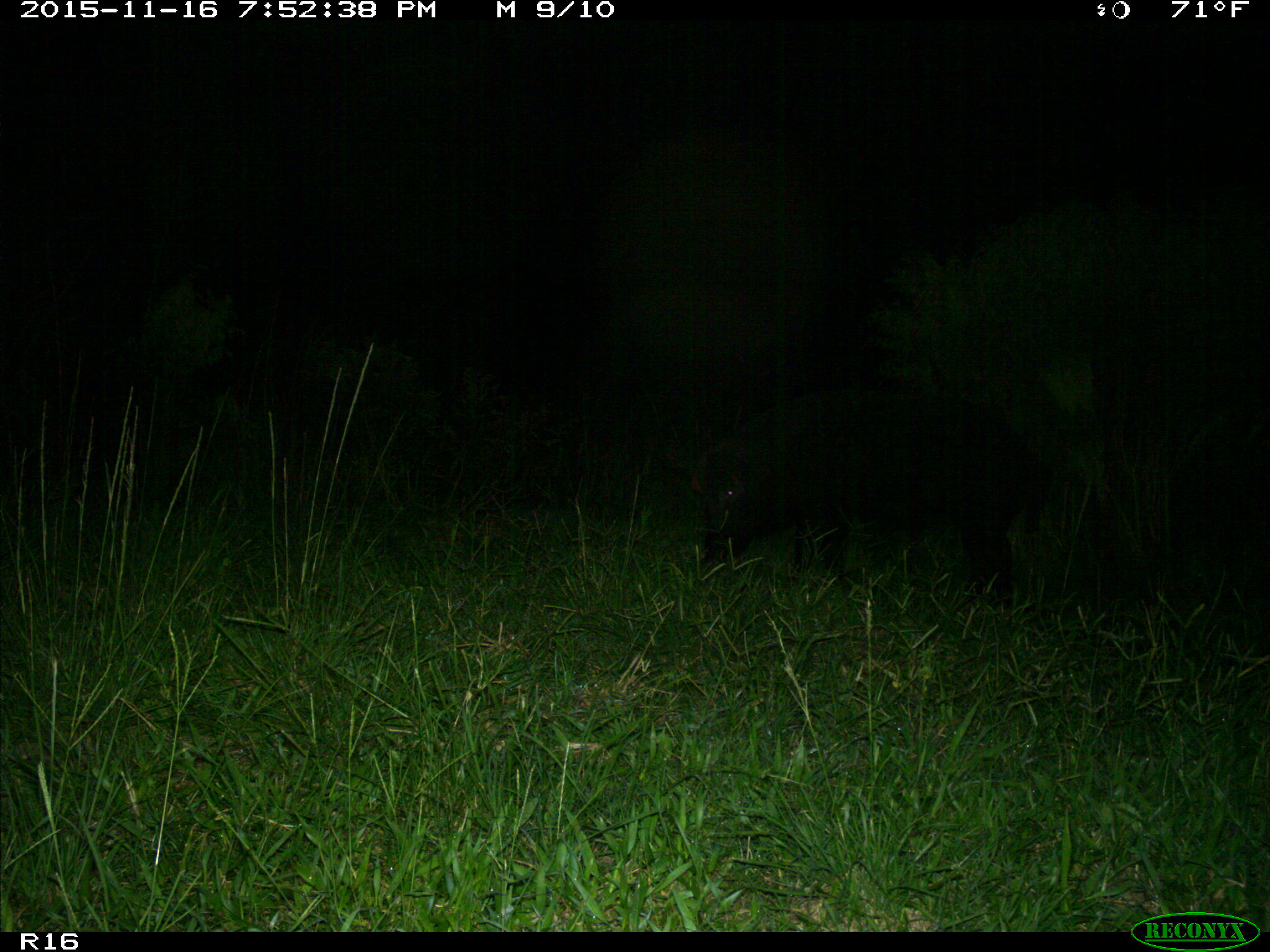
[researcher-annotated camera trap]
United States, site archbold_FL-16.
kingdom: Animalia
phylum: Chordata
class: Mammalia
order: Artiodactyla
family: Suidae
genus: Sus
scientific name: Sus scrofa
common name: wild boar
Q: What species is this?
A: Sus scrofa (wild boar).